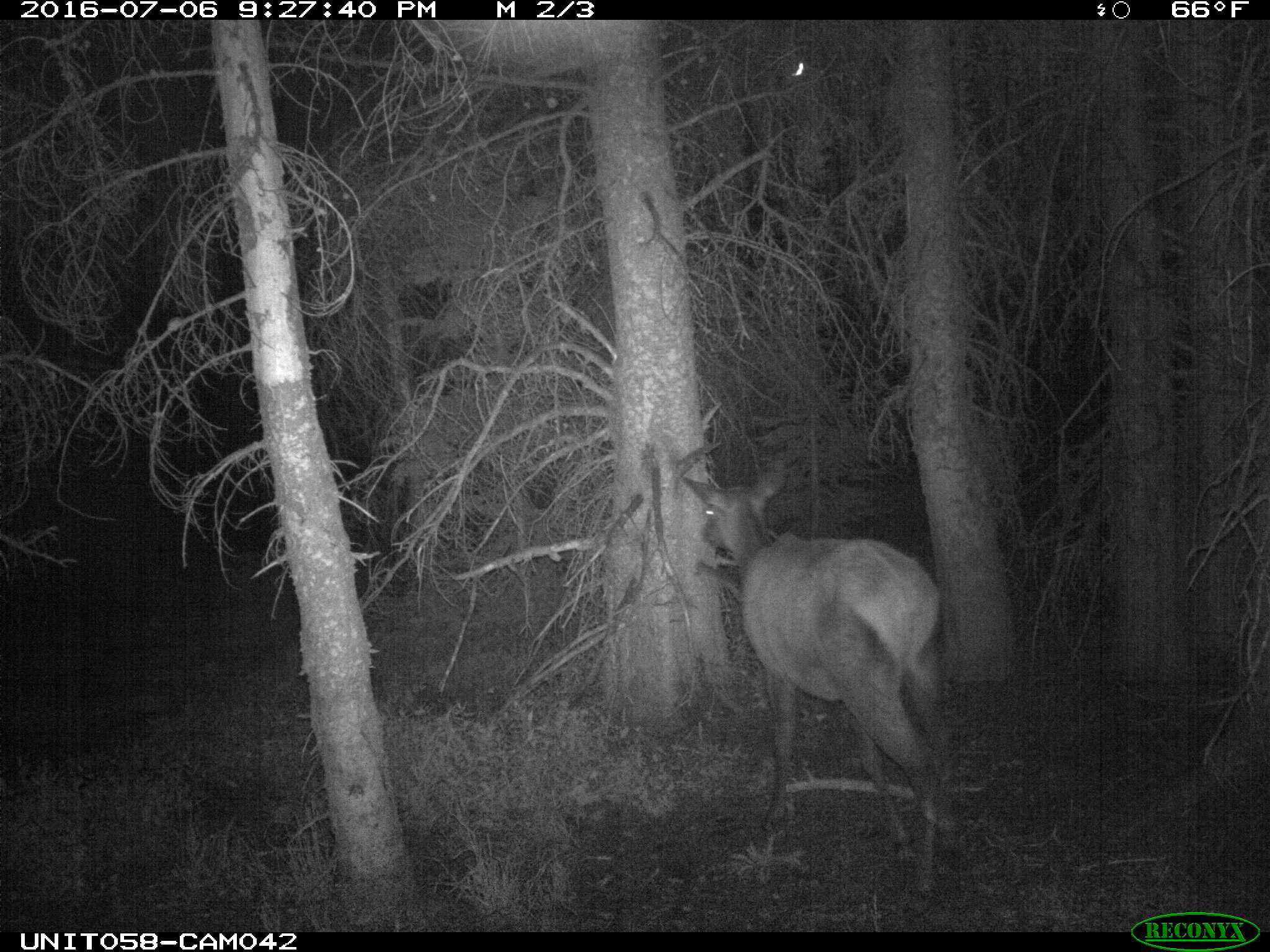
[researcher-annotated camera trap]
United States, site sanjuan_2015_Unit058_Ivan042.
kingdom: Animalia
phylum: Chordata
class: Mammalia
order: Artiodactyla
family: Cervidae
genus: Cervus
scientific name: Cervus elaphus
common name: red deer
Cervus elaphus (red deer).